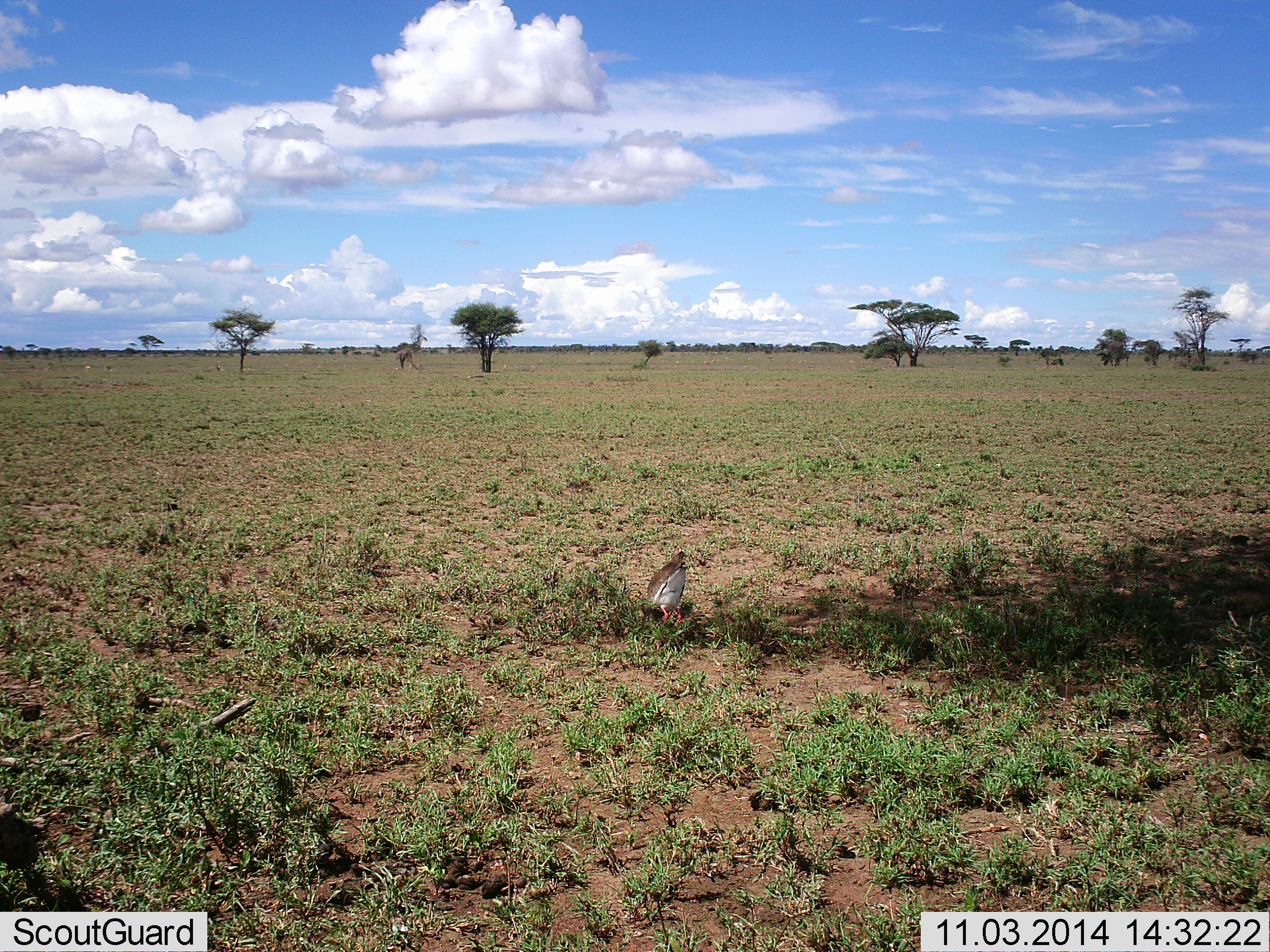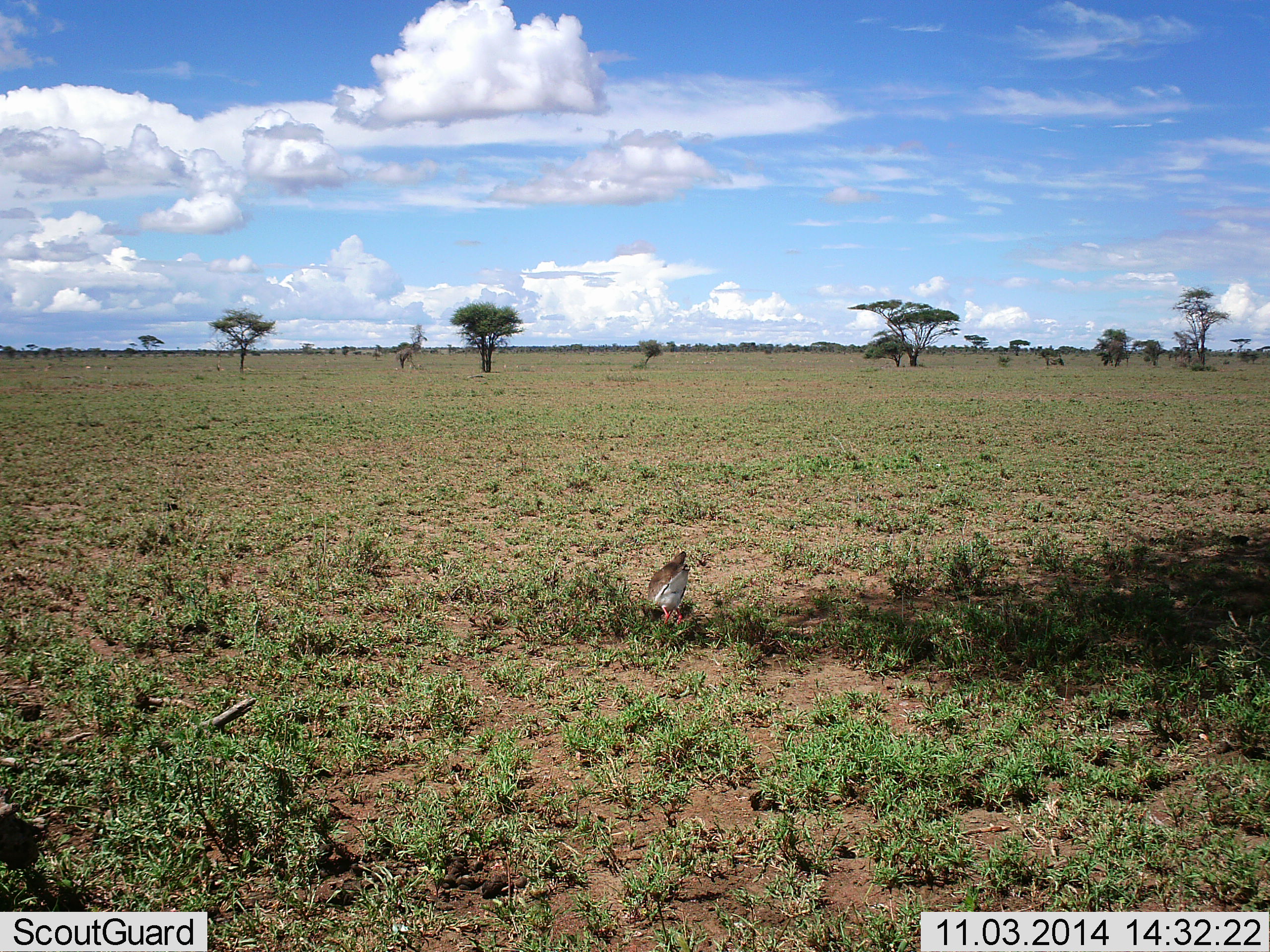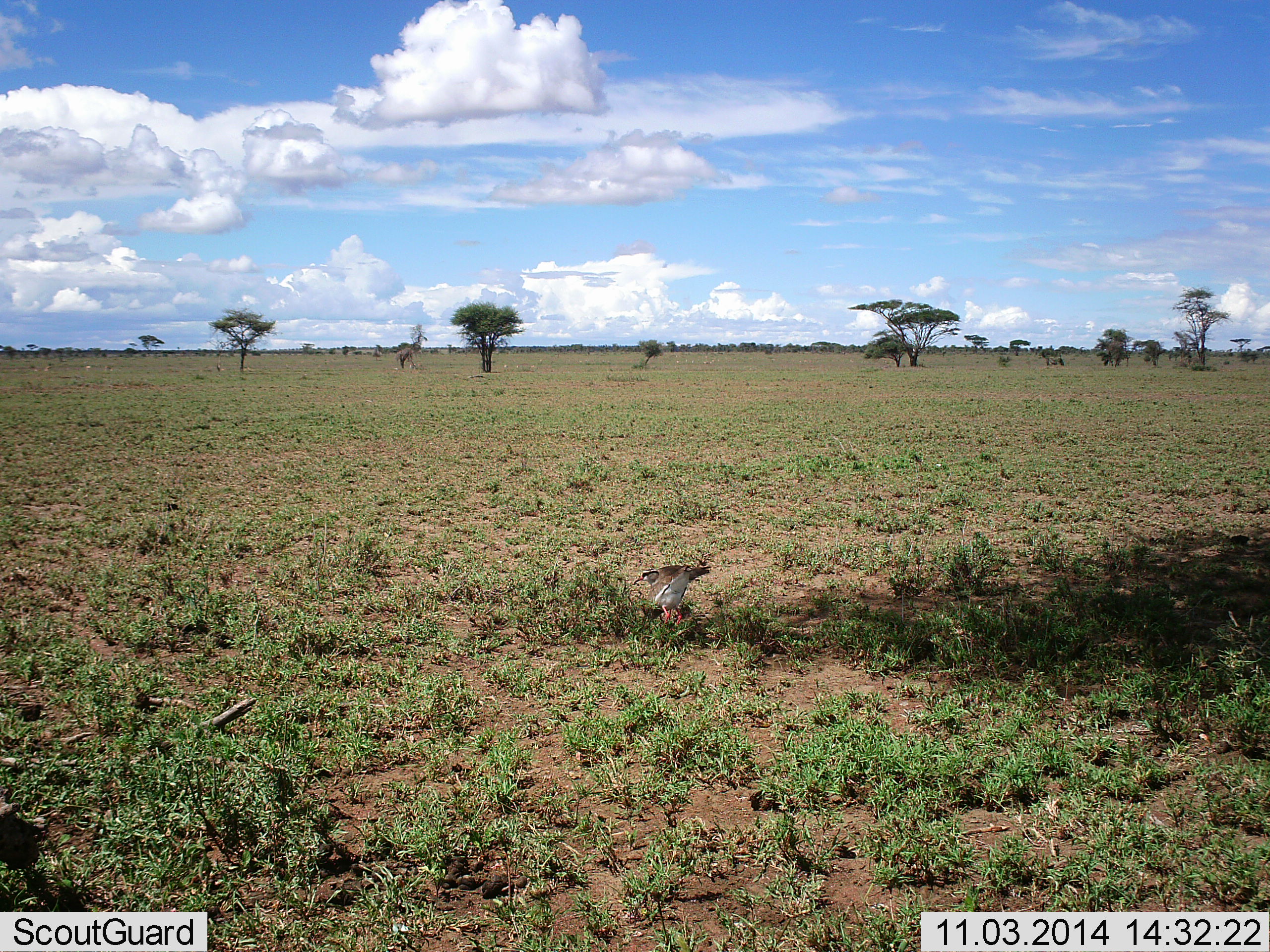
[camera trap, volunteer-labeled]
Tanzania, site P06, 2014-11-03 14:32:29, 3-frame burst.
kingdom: Animalia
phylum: Chordata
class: Aves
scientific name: Aves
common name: bird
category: otherbird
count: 1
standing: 40%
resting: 10%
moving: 0%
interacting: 10%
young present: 0%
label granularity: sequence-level